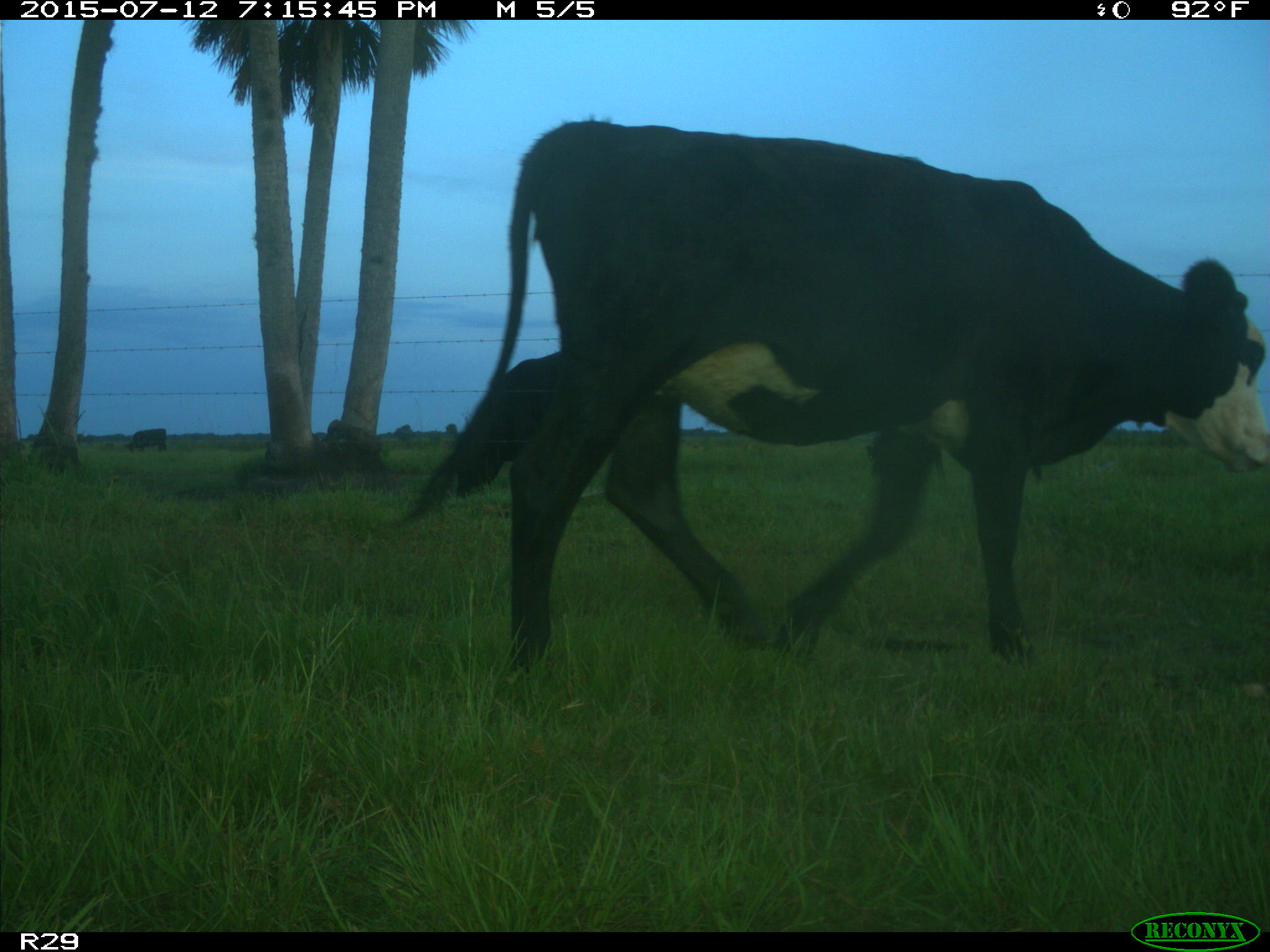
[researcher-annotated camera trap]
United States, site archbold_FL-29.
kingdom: Animalia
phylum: Chordata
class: Mammalia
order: Artiodactyla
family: Bovidae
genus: Bos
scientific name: Bos taurus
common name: domestic cow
Bos taurus (domestic cow).